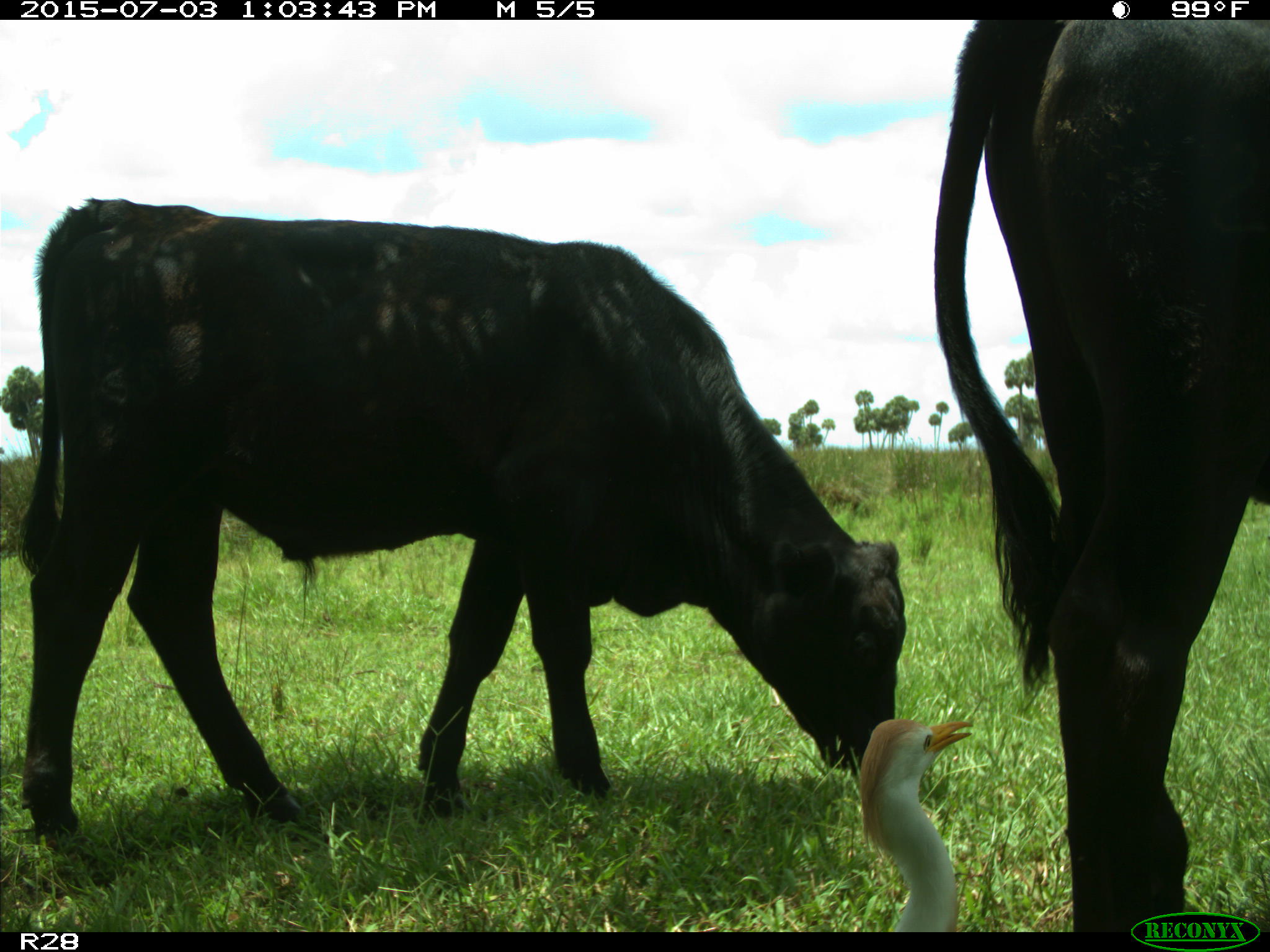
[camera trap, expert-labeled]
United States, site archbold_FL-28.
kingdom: Animalia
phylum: Chordata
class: Mammalia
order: Artiodactyla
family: Bovidae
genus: Bos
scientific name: Bos taurus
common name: domestic cow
Bos taurus (domestic cow).